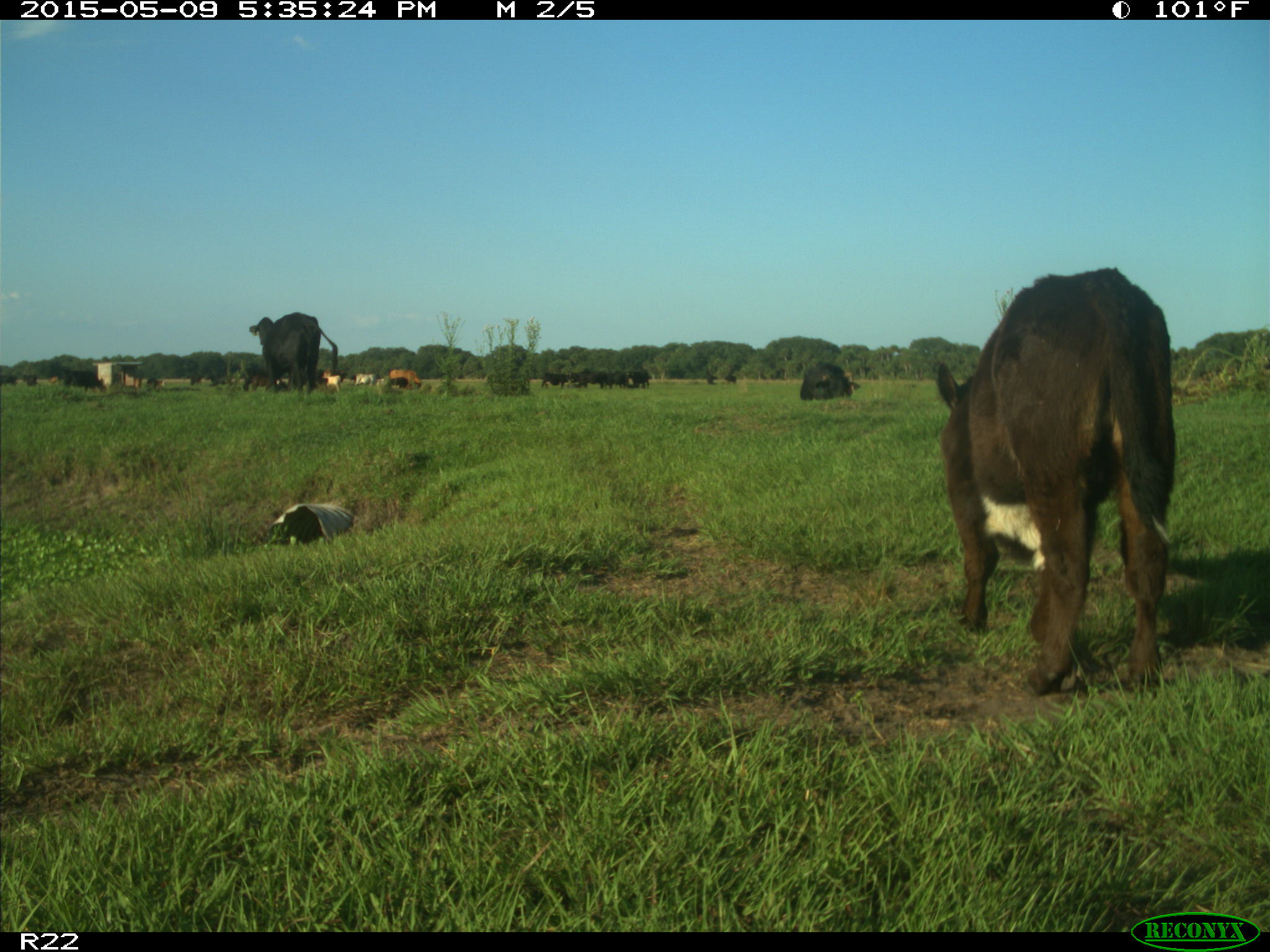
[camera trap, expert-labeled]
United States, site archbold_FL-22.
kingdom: Animalia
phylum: Chordata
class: Mammalia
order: Artiodactyla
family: Bovidae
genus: Bos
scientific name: Bos taurus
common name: domestic cow